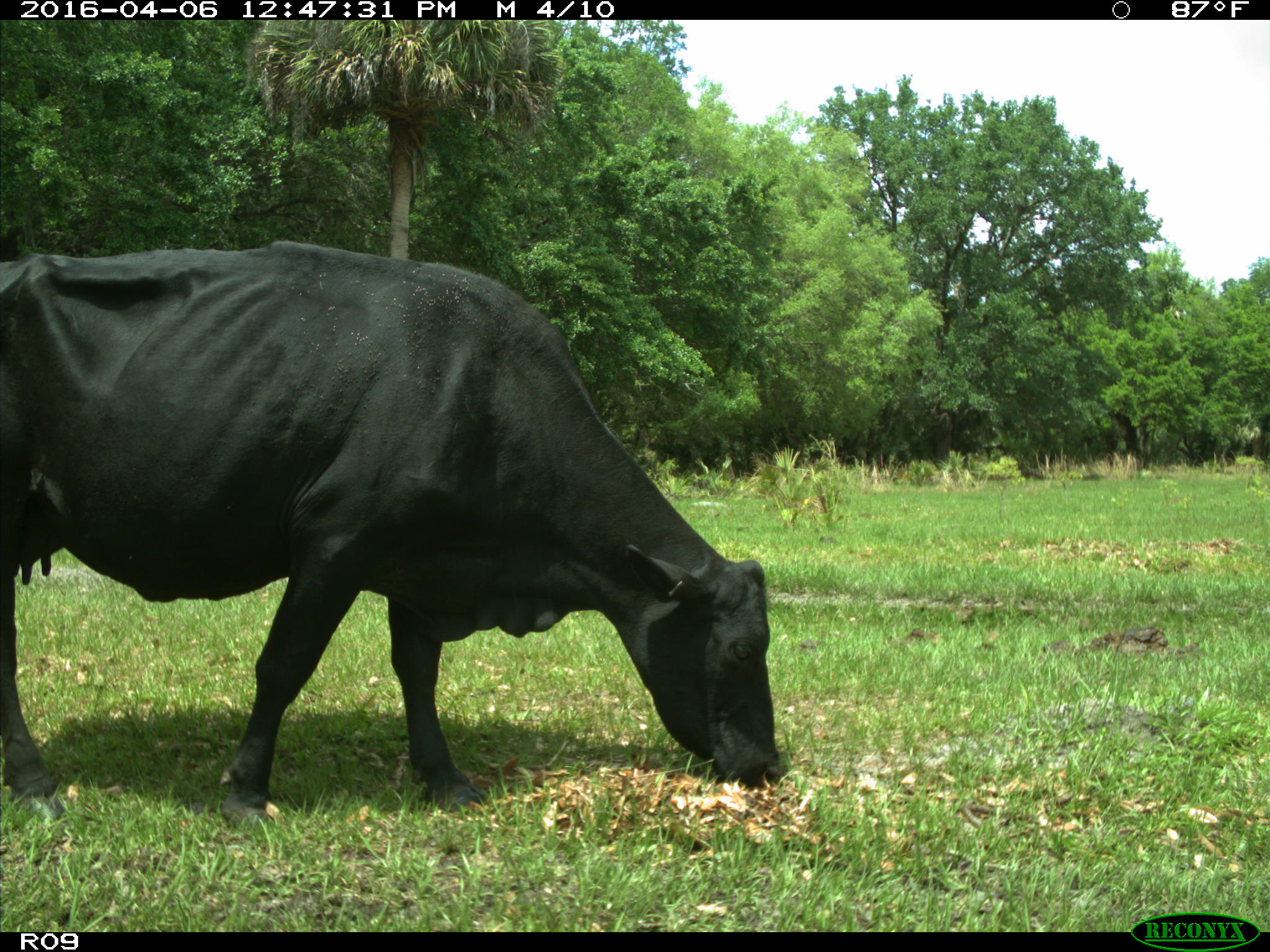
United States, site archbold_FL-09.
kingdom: Animalia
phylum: Chordata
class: Mammalia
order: Artiodactyla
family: Bovidae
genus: Bos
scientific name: Bos taurus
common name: domestic cow